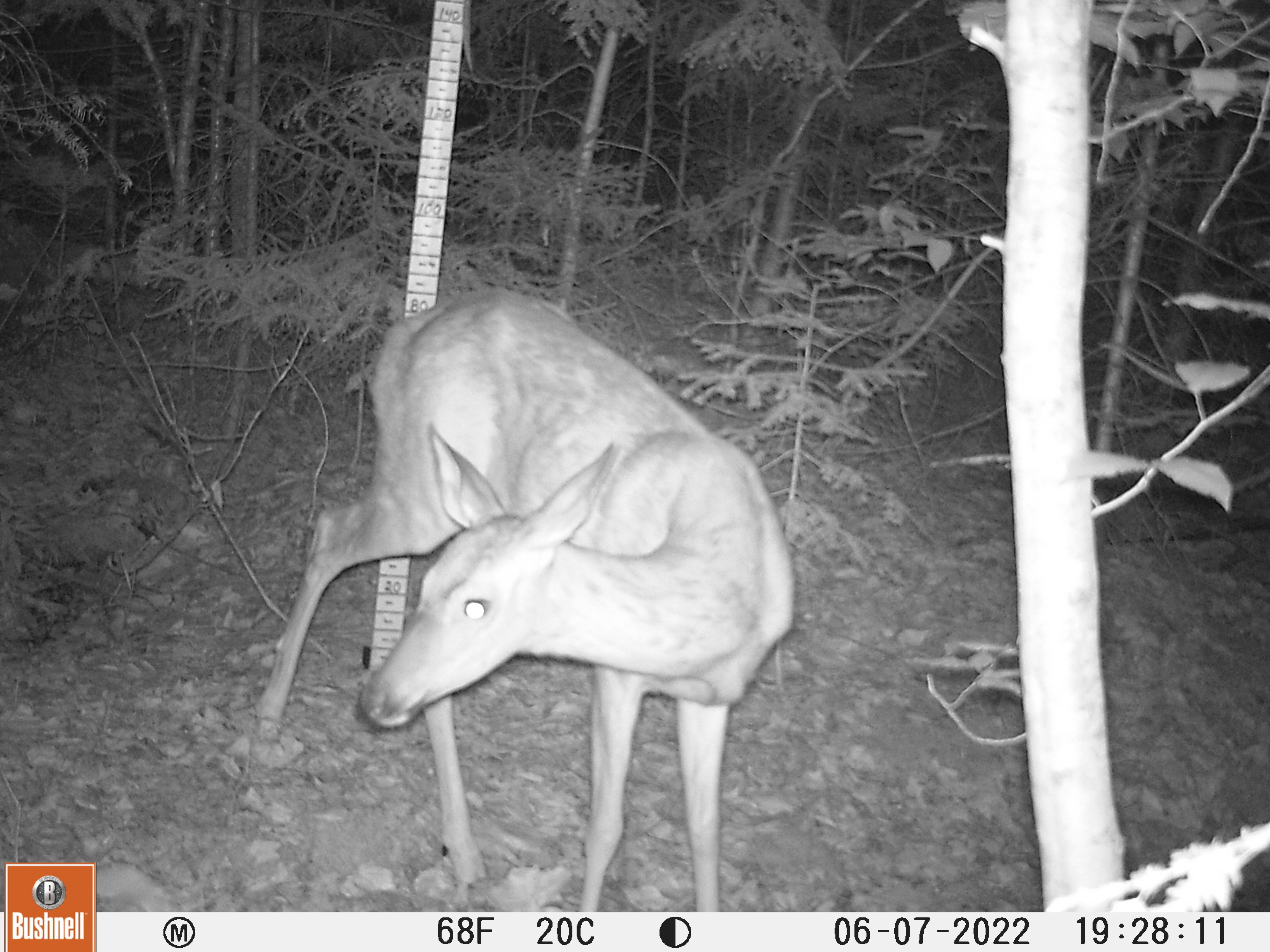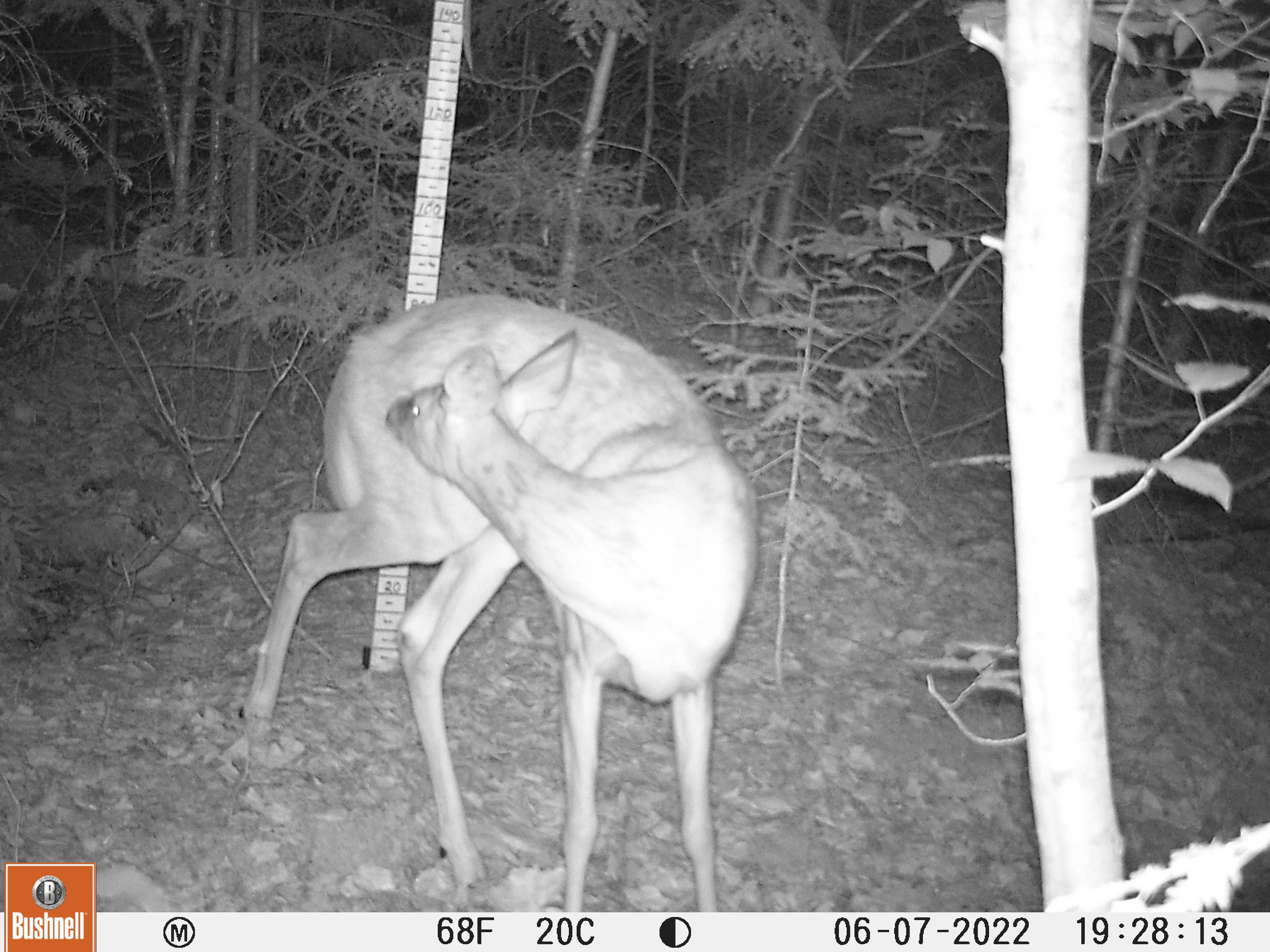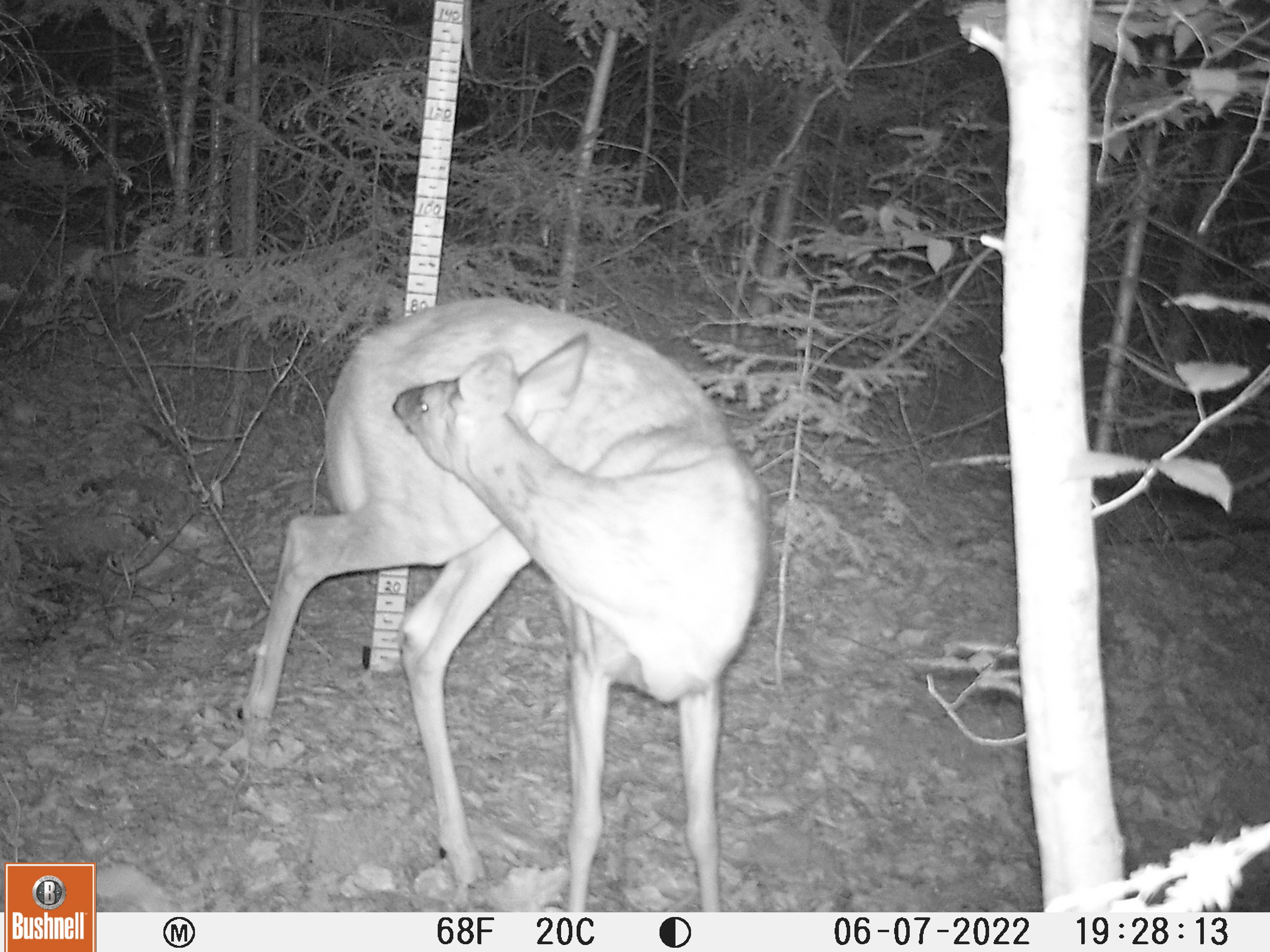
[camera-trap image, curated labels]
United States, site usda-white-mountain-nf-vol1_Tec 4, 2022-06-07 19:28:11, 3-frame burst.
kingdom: Animalia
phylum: Chordata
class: Mammalia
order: Artiodactyla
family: Cervidae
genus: Odocoileus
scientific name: Odocoileus virginianus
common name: white-tailed deer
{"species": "white-tailed deer (Odocoileus virginianus)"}